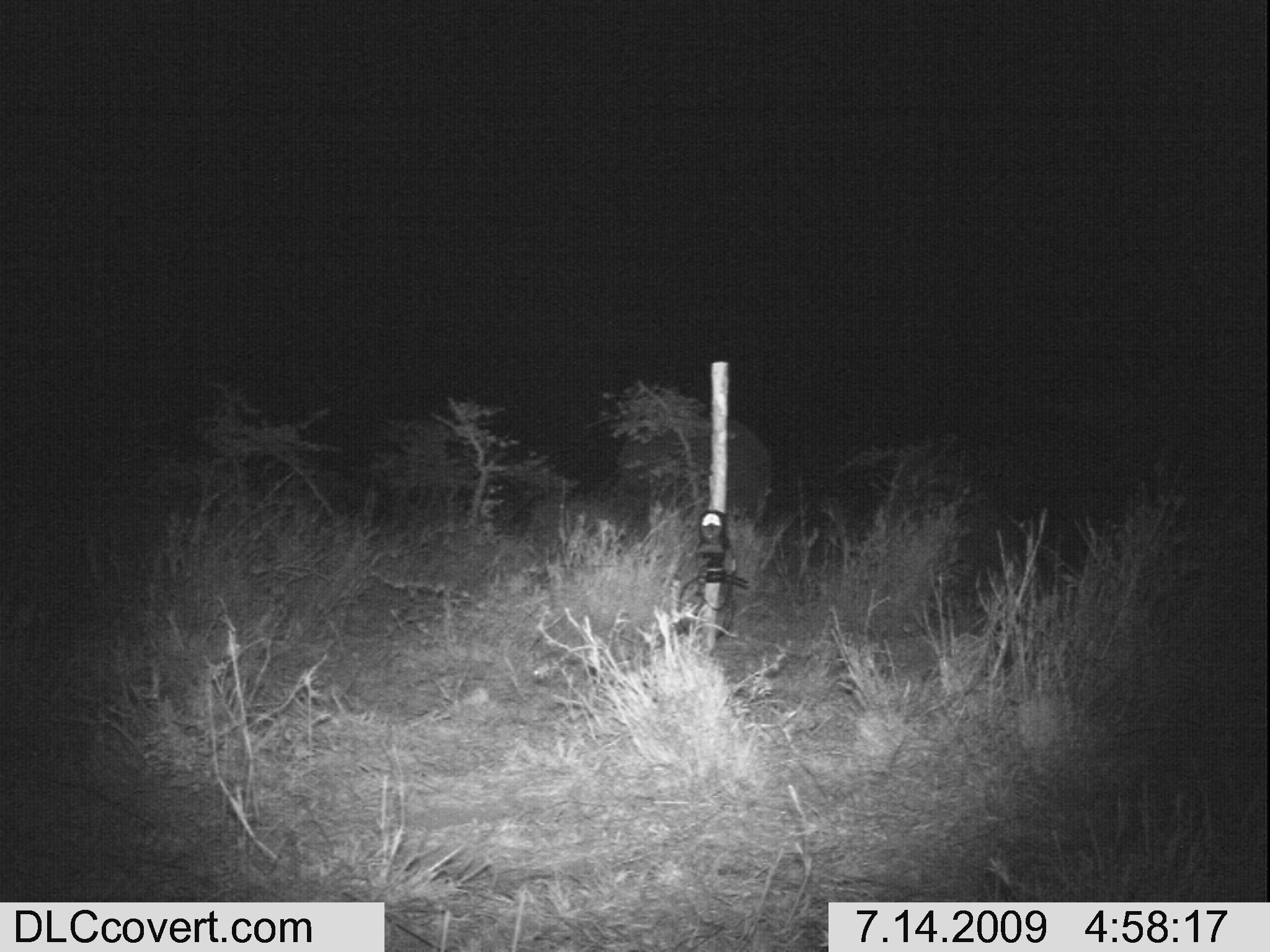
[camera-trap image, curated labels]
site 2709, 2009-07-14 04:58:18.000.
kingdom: Animalia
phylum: Chordata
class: Mammalia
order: Proboscidea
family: Elephantidae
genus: Loxodonta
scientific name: Loxodonta africana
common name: african bush elephant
Loxodonta africana (african bush elephant), count 1.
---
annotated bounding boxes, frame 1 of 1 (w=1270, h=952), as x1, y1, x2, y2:
loxodonta africana: 614, 416, 771, 527